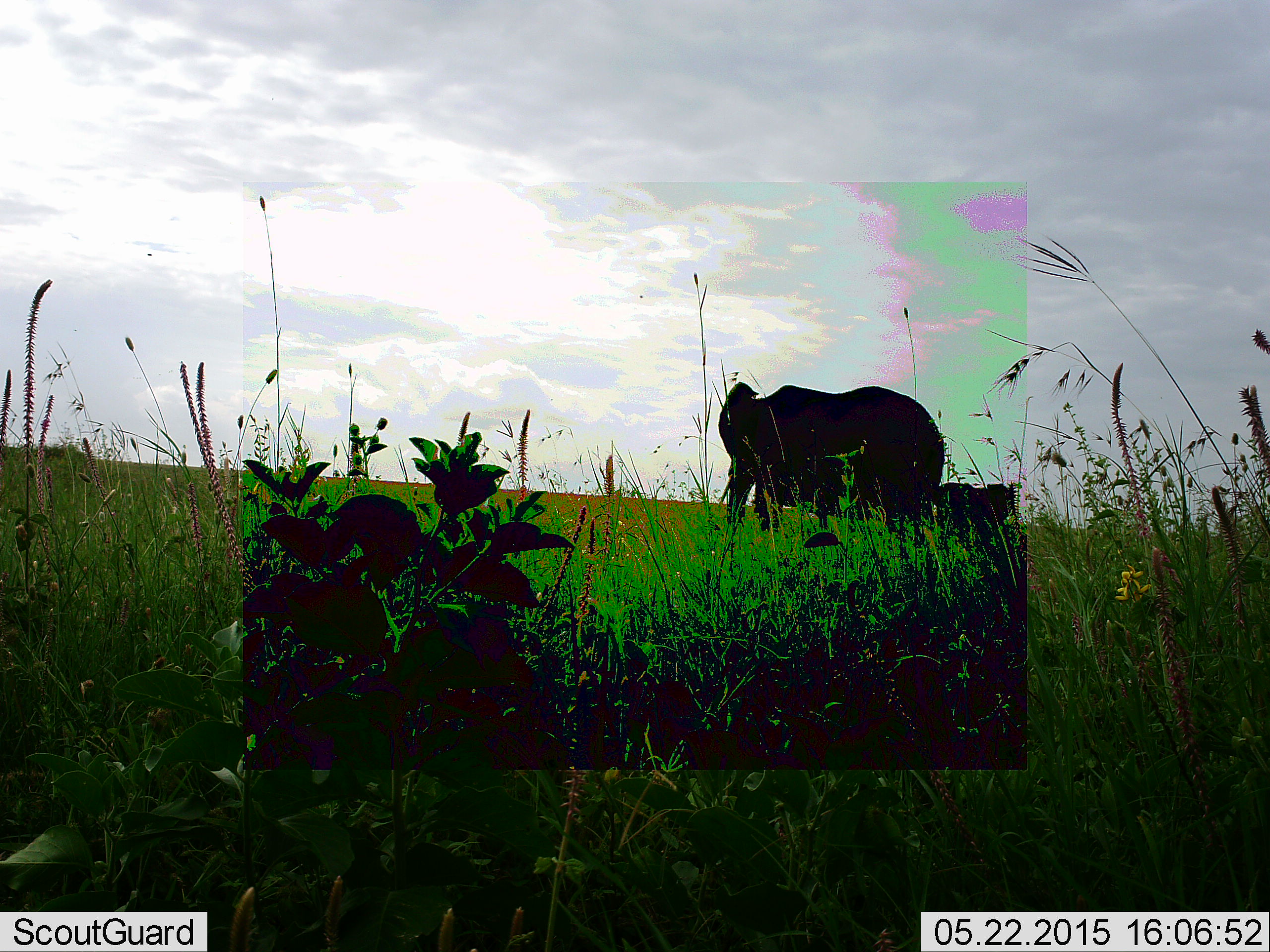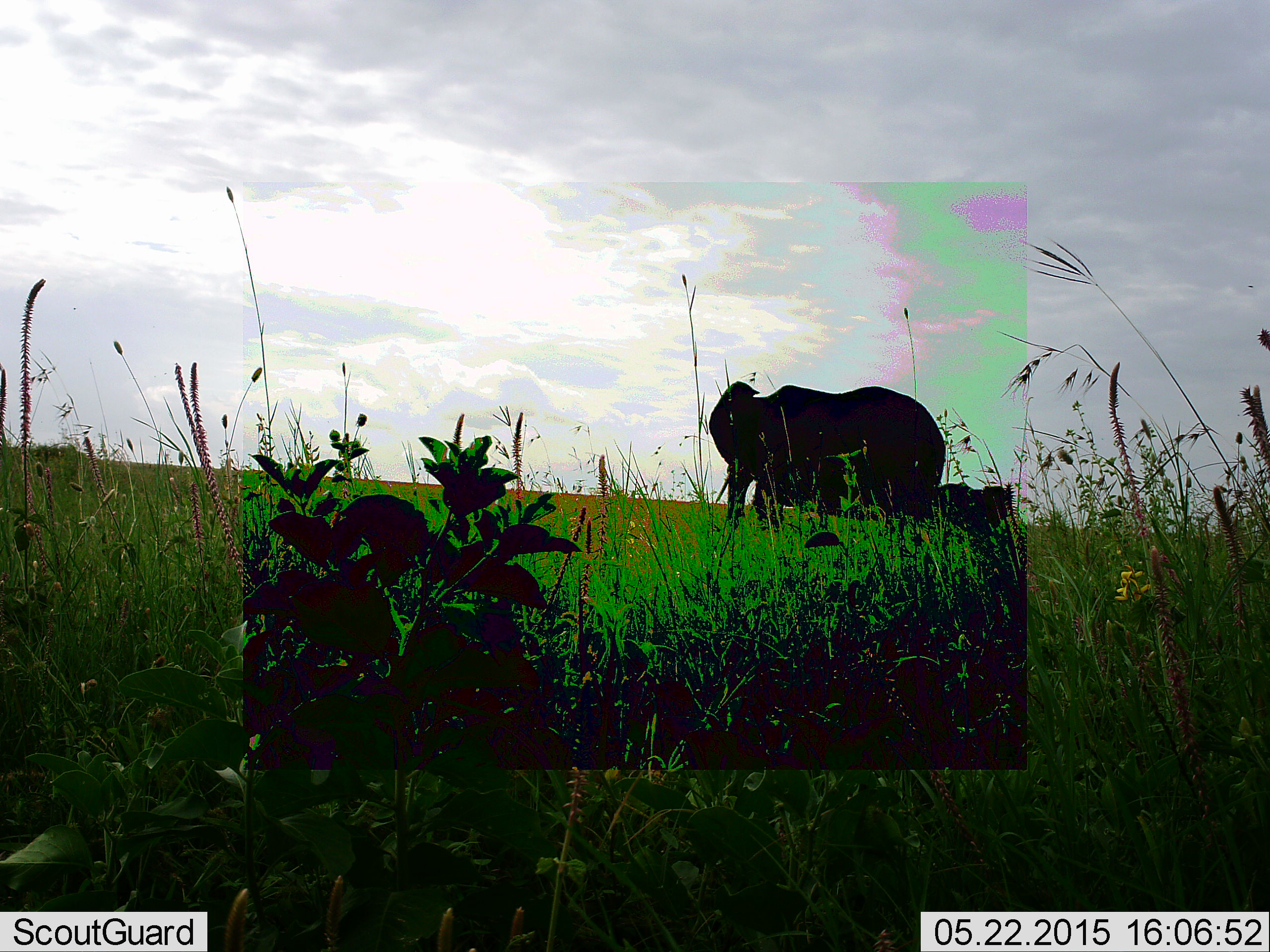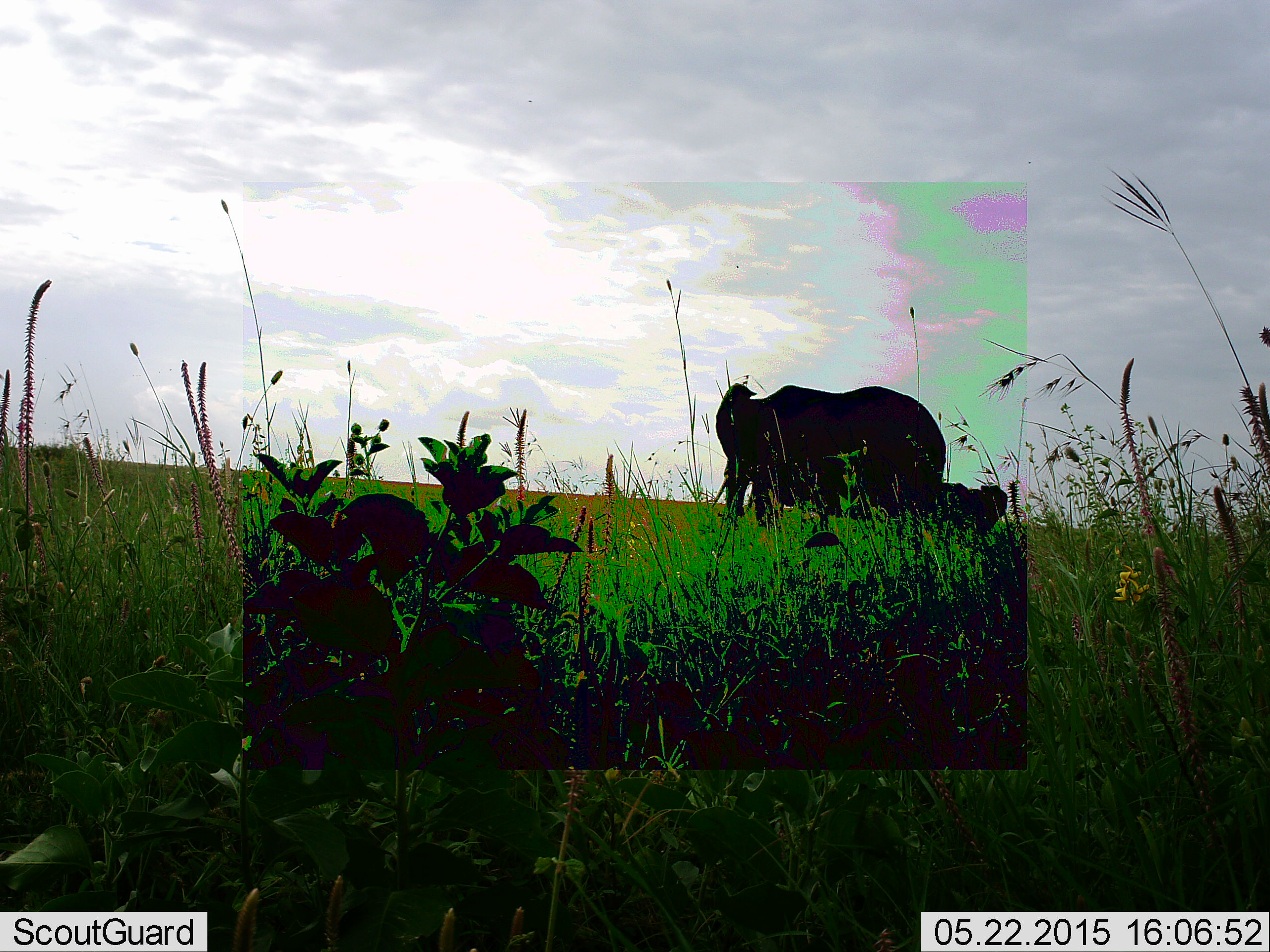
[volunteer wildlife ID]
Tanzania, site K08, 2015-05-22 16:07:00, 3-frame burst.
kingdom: Animalia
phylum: Chordata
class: Mammalia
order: Proboscidea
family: Elephantidae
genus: Loxodonta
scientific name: Loxodonta africana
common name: african bush elephant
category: elephant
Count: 2.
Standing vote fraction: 80%.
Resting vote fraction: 0%.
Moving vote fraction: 20%.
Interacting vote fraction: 0%.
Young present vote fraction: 40%.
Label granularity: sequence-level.